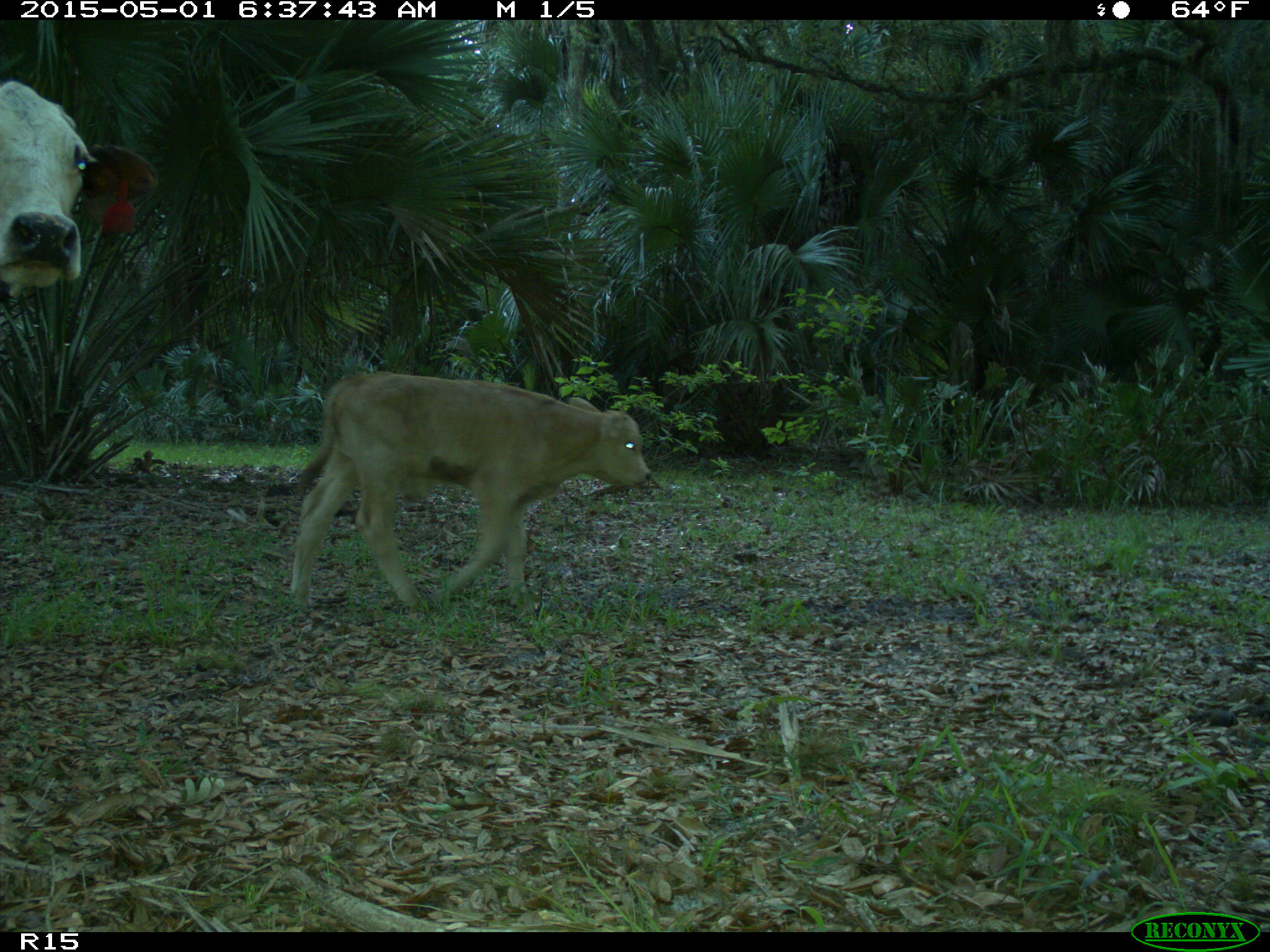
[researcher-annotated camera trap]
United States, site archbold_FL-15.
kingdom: Animalia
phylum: Chordata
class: Mammalia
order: Artiodactyla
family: Bovidae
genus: Bos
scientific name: Bos taurus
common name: domestic cow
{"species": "Bos taurus (domestic cow)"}